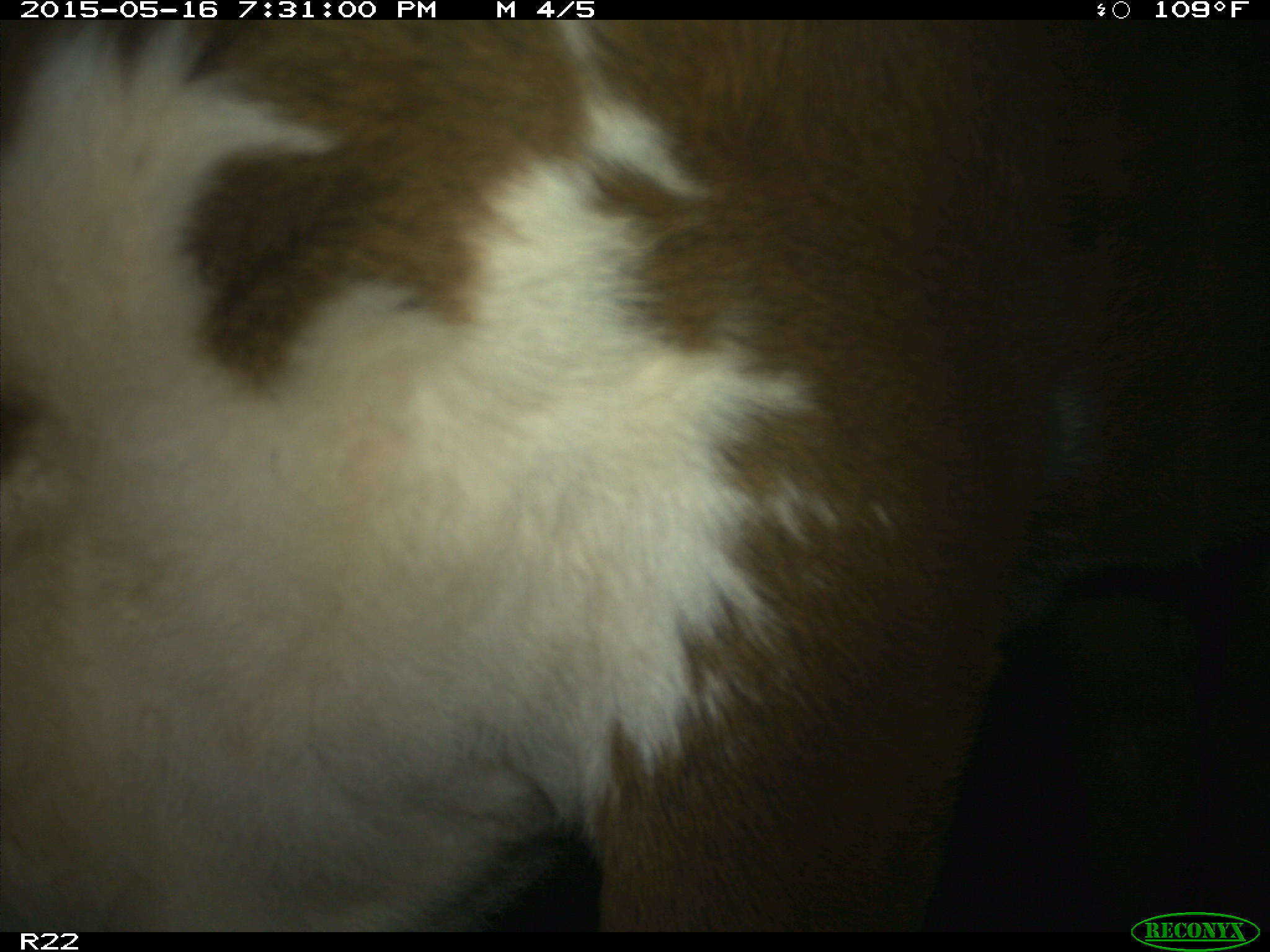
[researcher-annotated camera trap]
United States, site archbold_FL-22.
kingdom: Animalia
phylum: Chordata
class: Mammalia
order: Artiodactyla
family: Bovidae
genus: Bos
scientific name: Bos taurus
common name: domestic cow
Bos taurus (domestic cow).